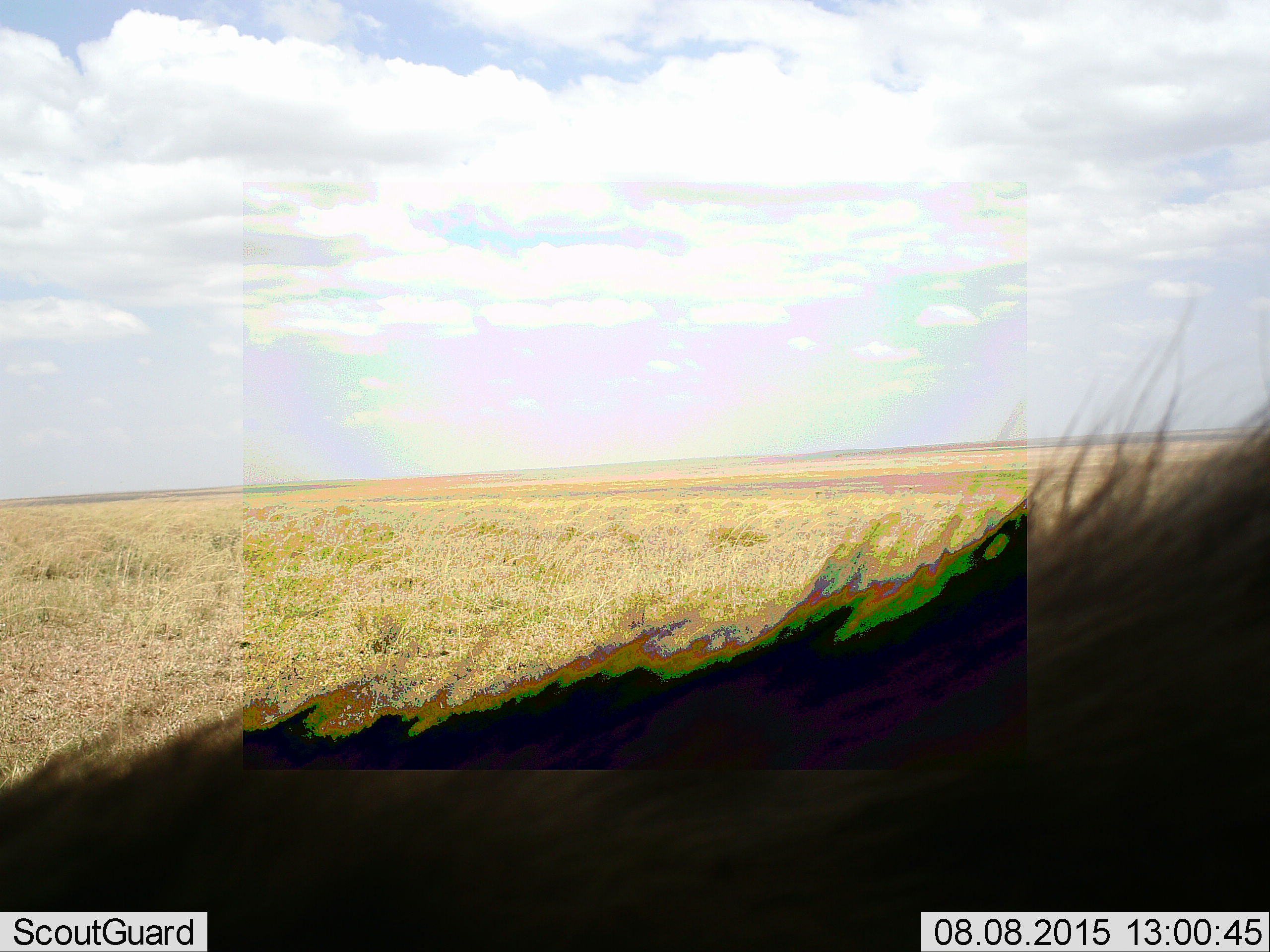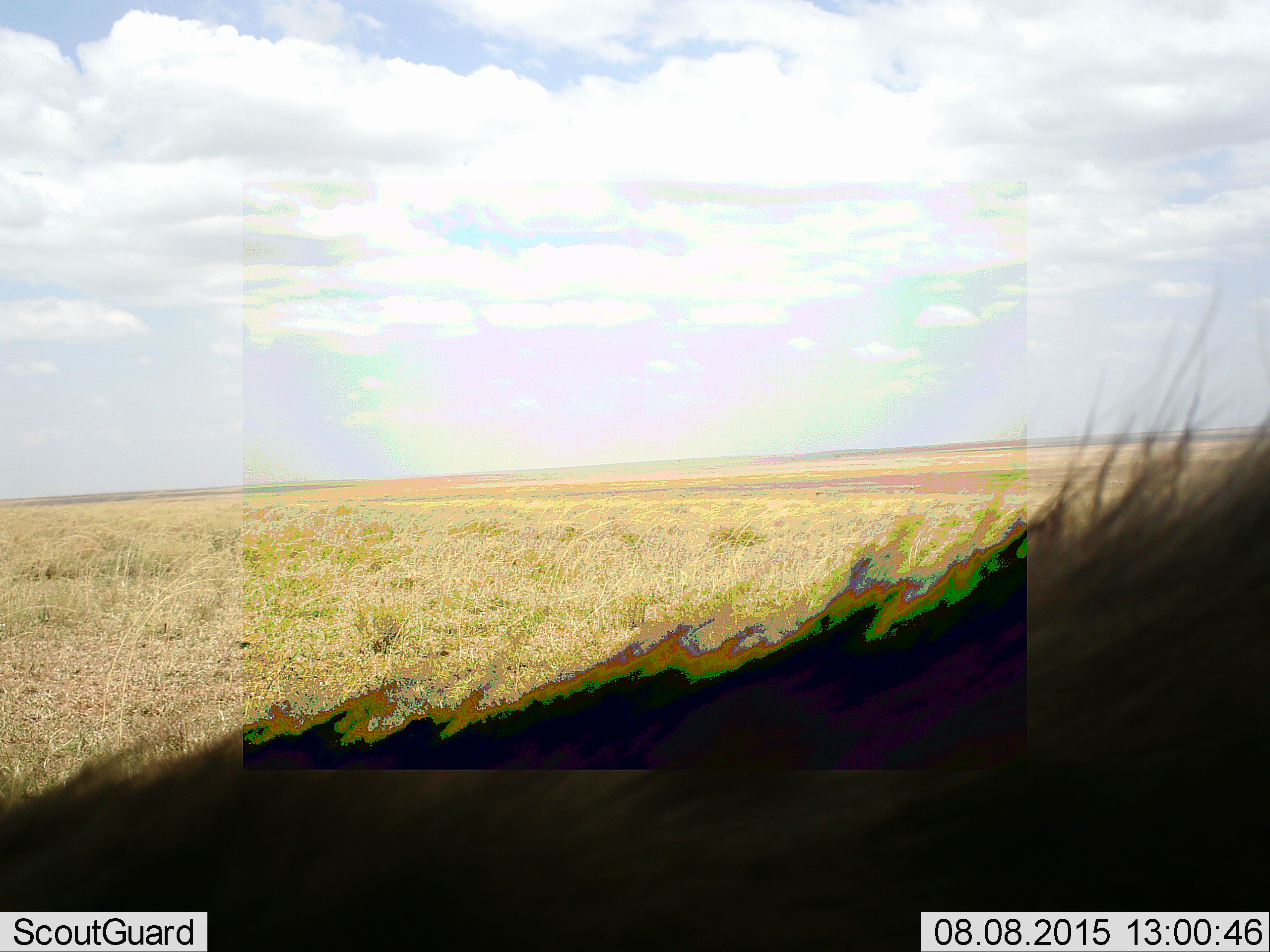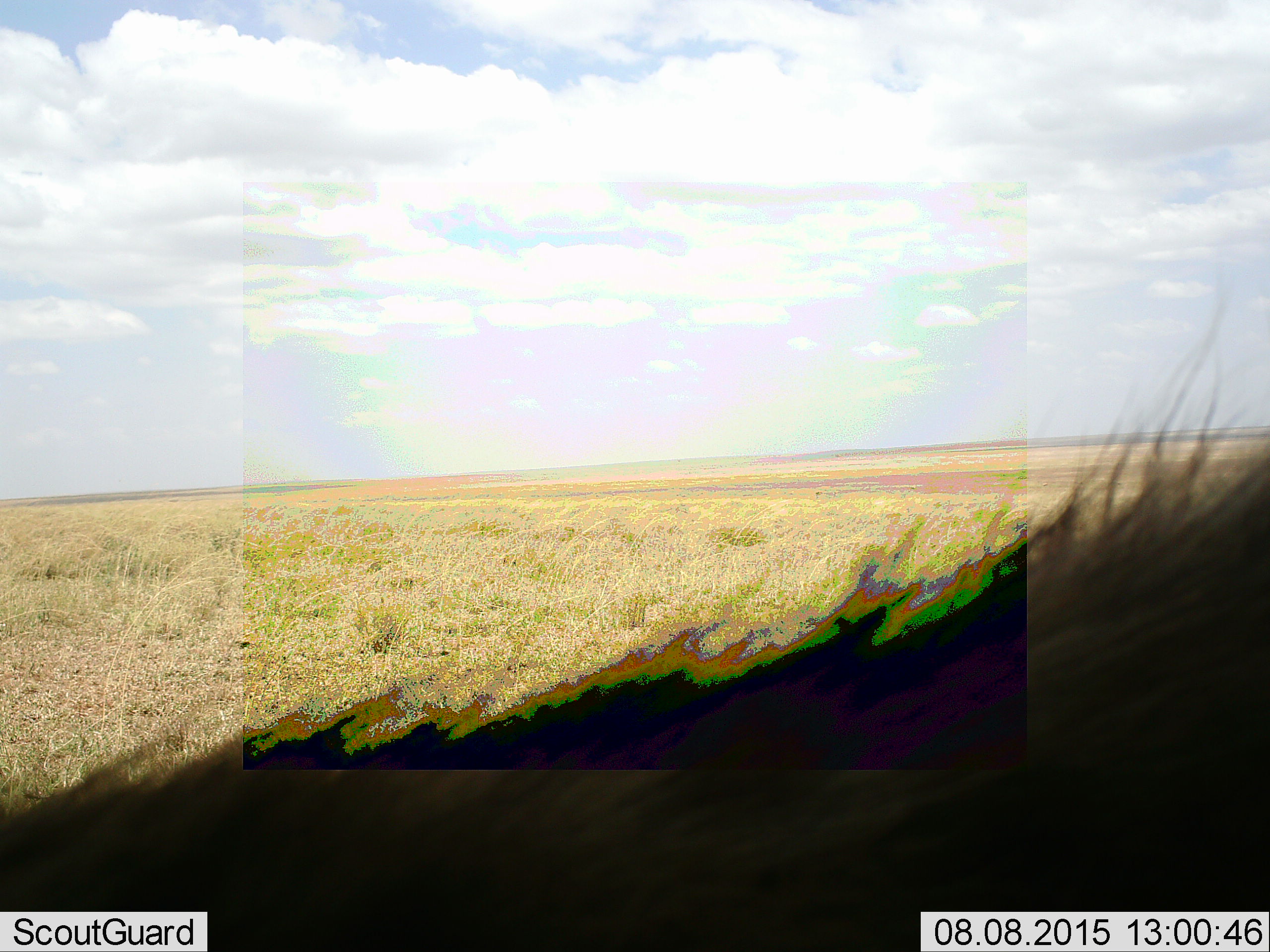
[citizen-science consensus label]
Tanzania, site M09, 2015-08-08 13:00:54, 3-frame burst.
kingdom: Animalia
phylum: Chordata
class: Mammalia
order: Artiodactyla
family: Bovidae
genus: Connochaetes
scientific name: Connochaetes taurinus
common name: blue wildebeest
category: wildebeest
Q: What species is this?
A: Wildebeest (blue wildebeest) (Connochaetes taurinus).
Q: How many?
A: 1.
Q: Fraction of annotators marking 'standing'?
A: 67%.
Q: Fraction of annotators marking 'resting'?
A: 0%.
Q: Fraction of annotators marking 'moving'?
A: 33%.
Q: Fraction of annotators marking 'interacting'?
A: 0%.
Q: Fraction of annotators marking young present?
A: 0%.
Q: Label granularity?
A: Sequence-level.